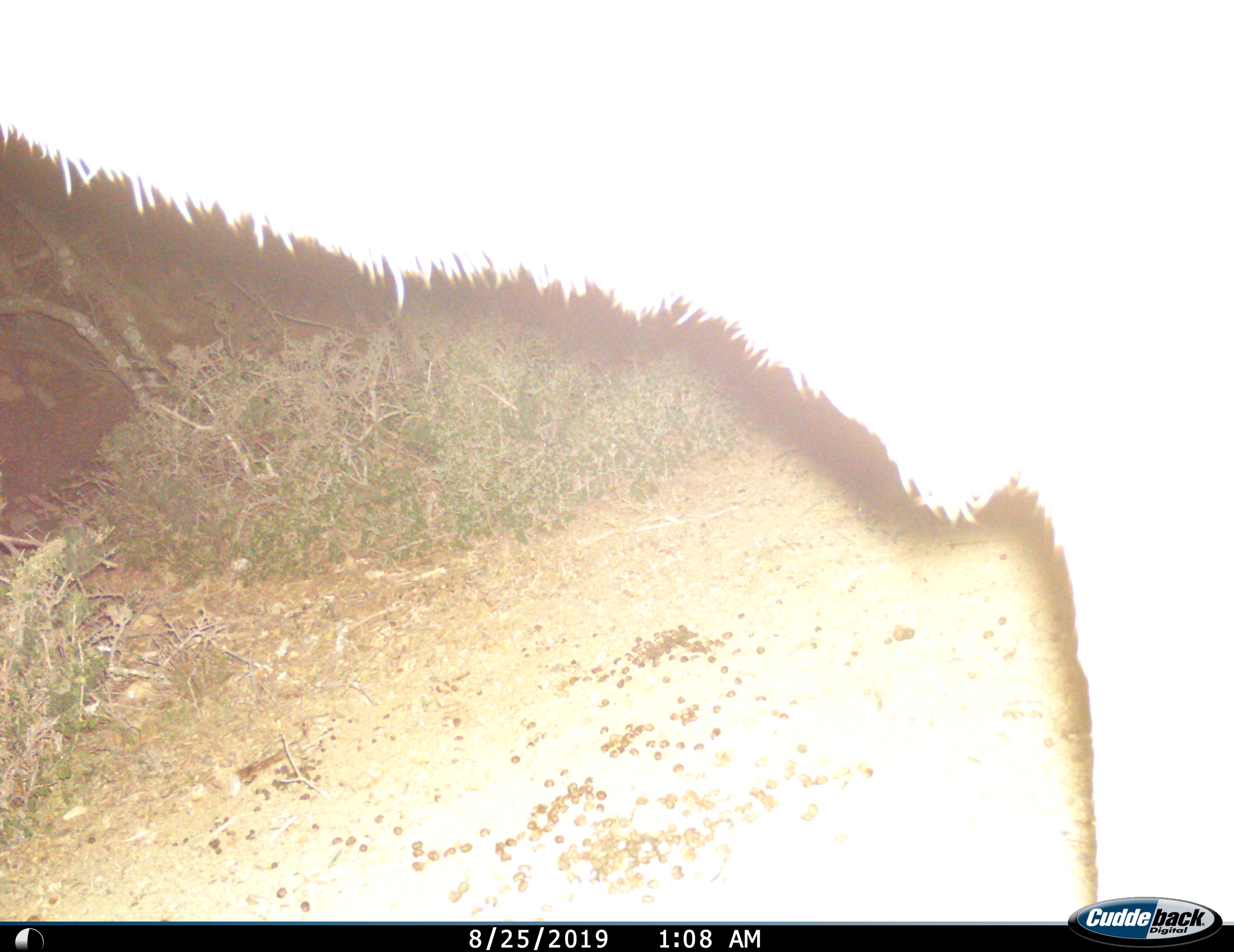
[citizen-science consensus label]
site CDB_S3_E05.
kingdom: Animalia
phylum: Chordata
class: Mammalia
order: Artiodactyla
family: Bovidae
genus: Tragelaphus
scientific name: Tragelaphus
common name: kudu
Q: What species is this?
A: Kudu (Tragelaphus).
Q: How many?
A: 1.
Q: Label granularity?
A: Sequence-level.